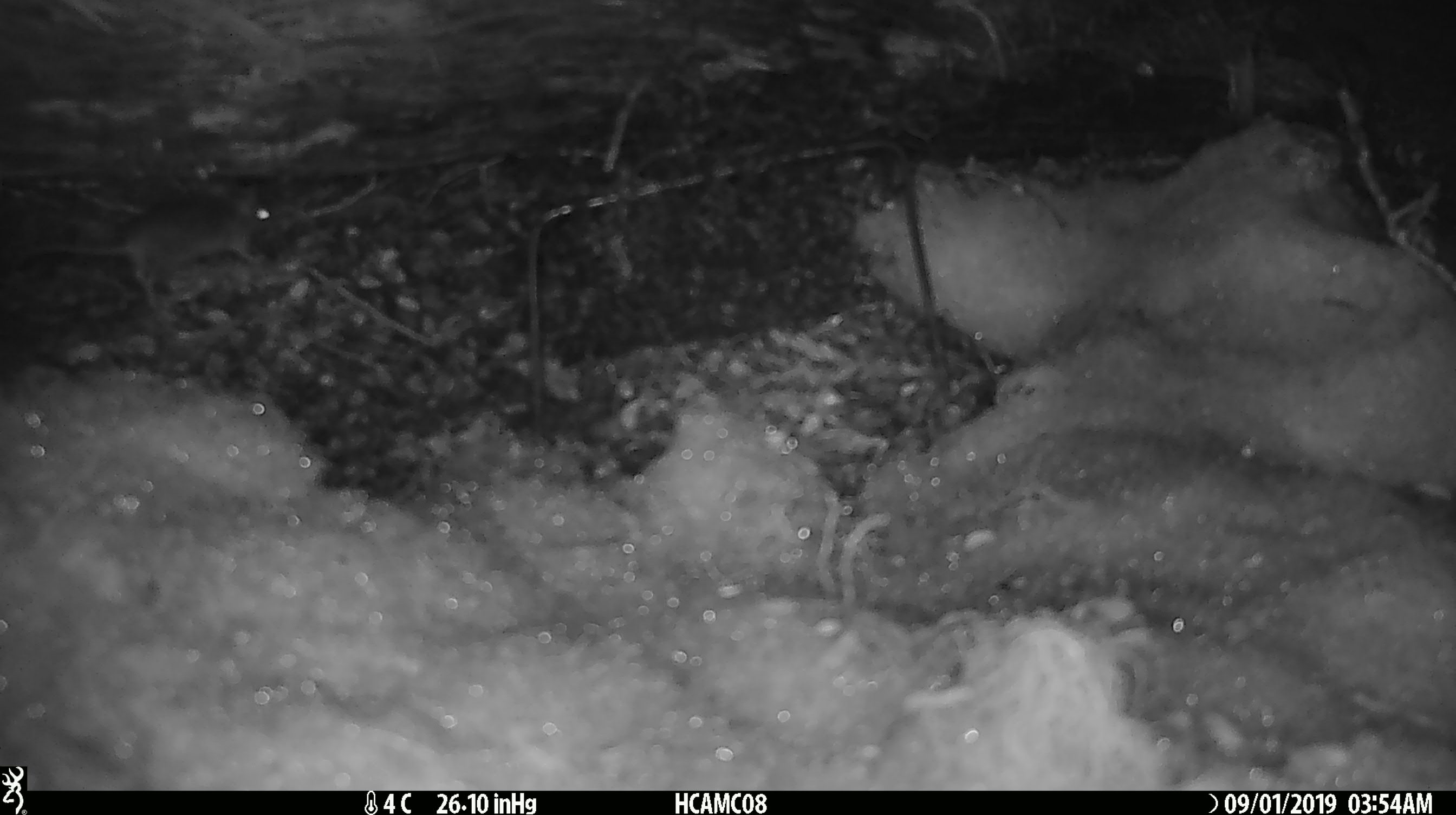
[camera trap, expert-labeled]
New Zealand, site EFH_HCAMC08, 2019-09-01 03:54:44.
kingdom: Animalia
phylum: Chordata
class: Mammalia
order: Rodentia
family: Muridae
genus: Mus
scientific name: Mus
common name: mouse